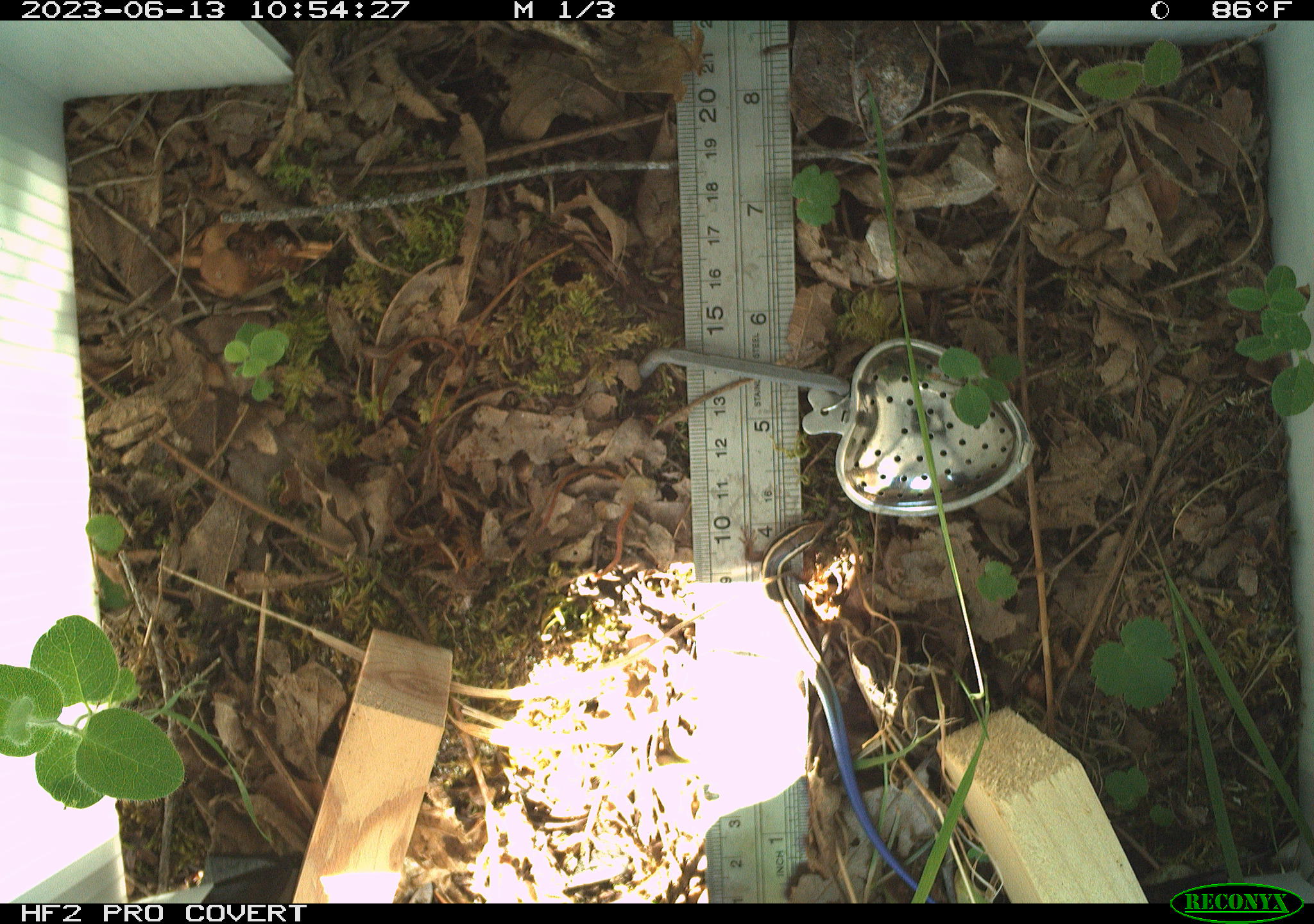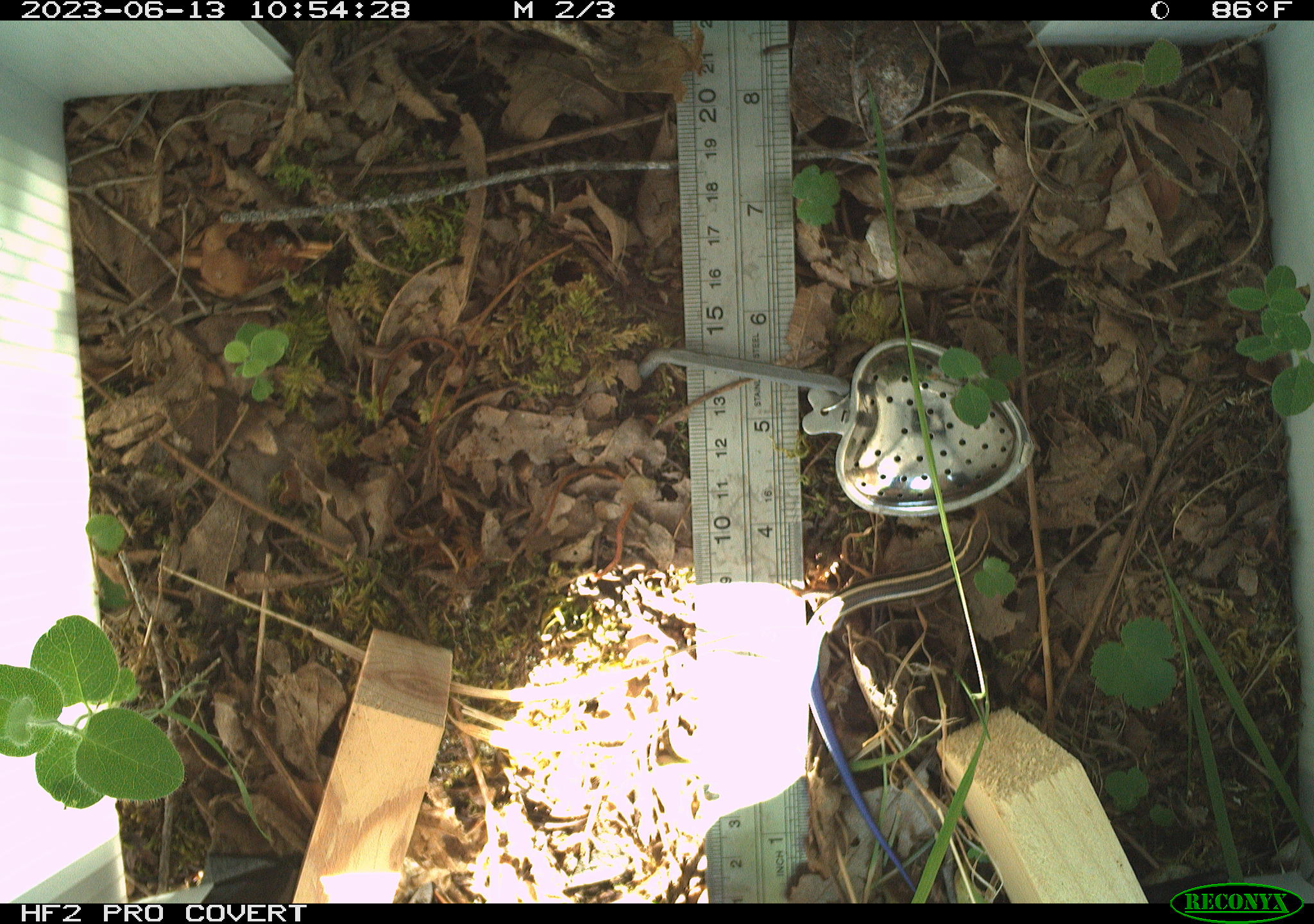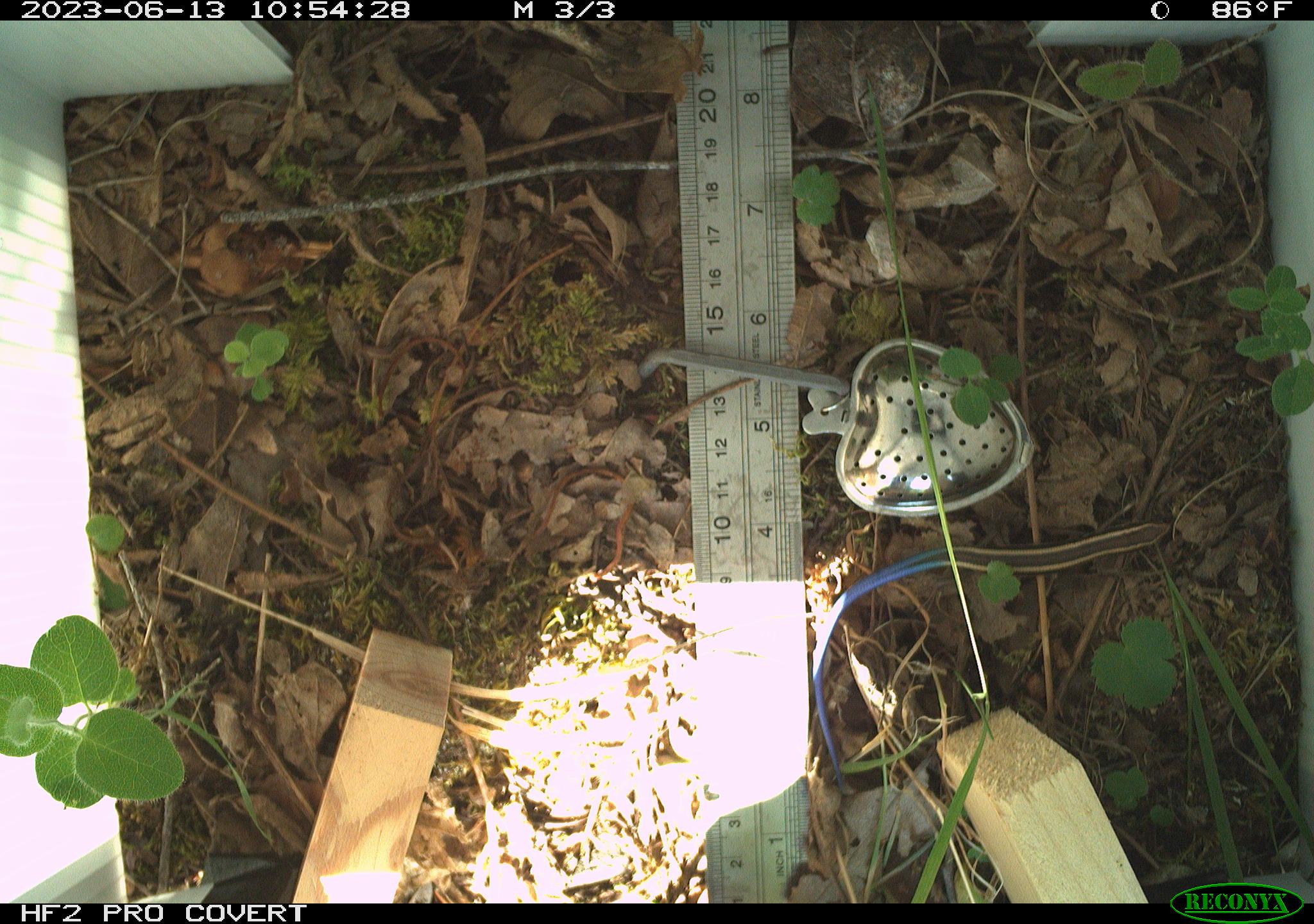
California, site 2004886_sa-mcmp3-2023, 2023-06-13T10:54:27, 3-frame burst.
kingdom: Animalia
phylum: Chordata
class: Reptilia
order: Squamata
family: Scincidae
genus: Plestiodon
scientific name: Plestiodon skiltonianus skiltonianus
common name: skilton's skink